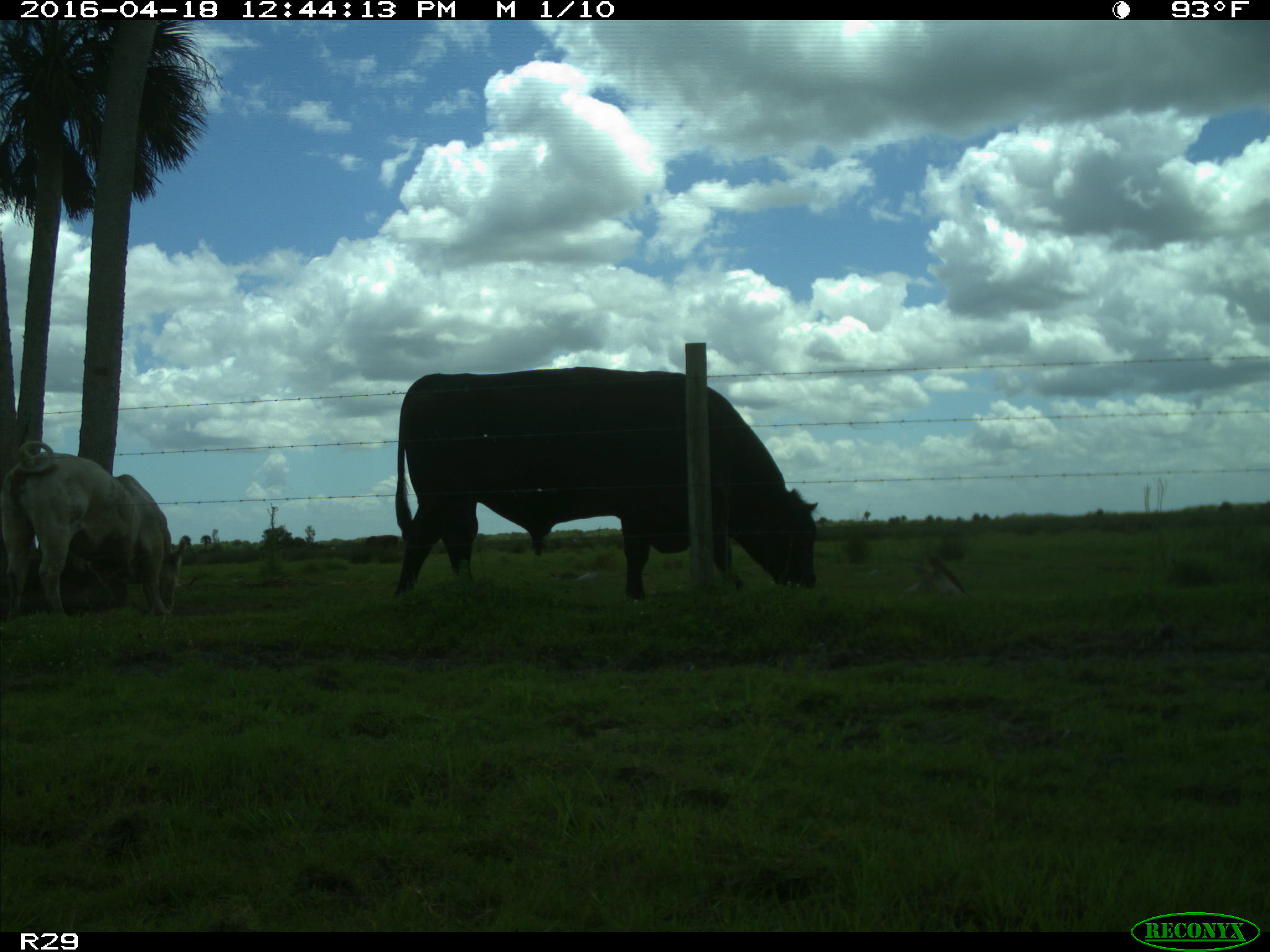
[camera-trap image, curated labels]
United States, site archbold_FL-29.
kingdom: Animalia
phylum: Chordata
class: Mammalia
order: Artiodactyla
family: Bovidae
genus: Bos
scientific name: Bos taurus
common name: domestic cow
Bos taurus (domestic cow).